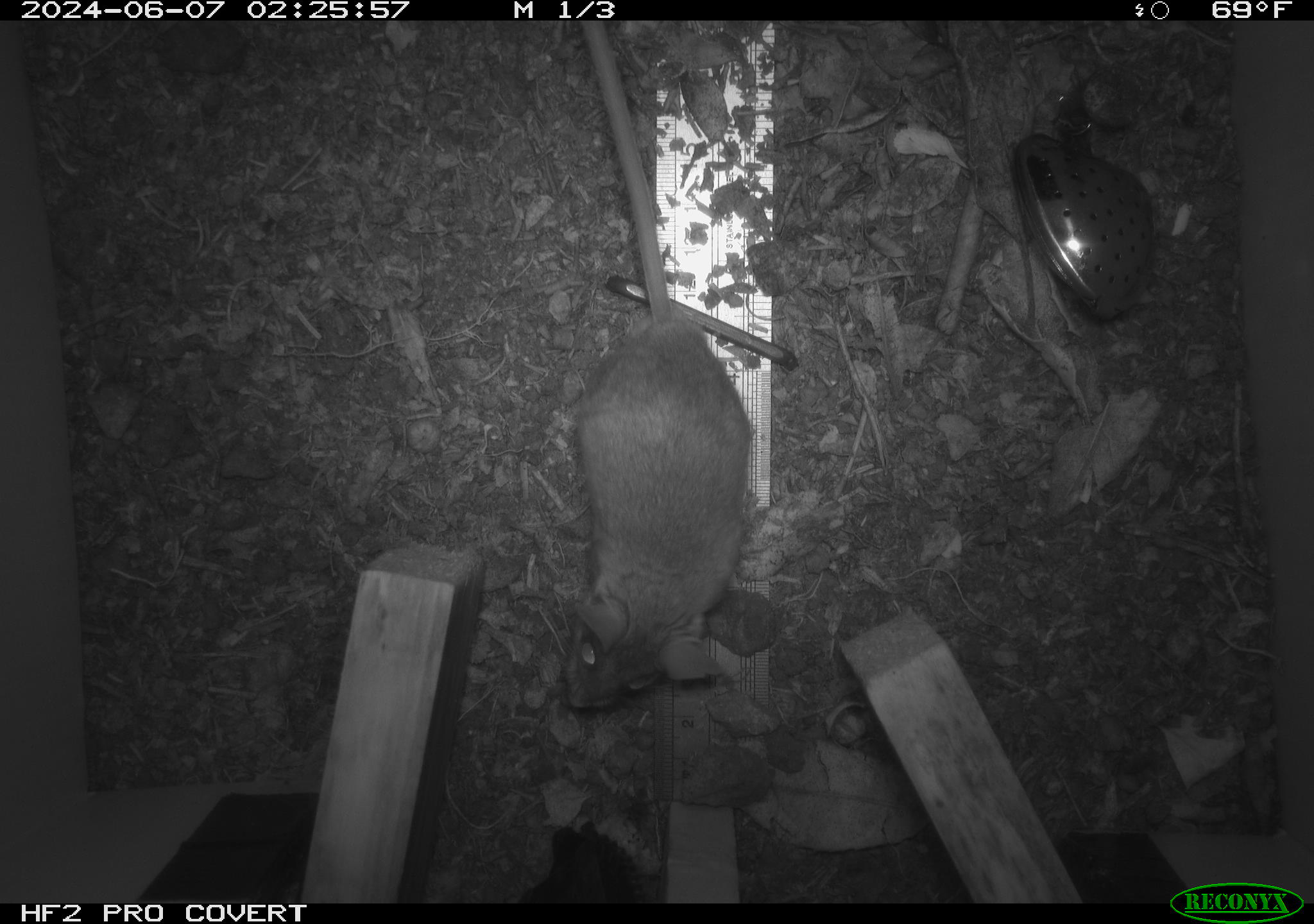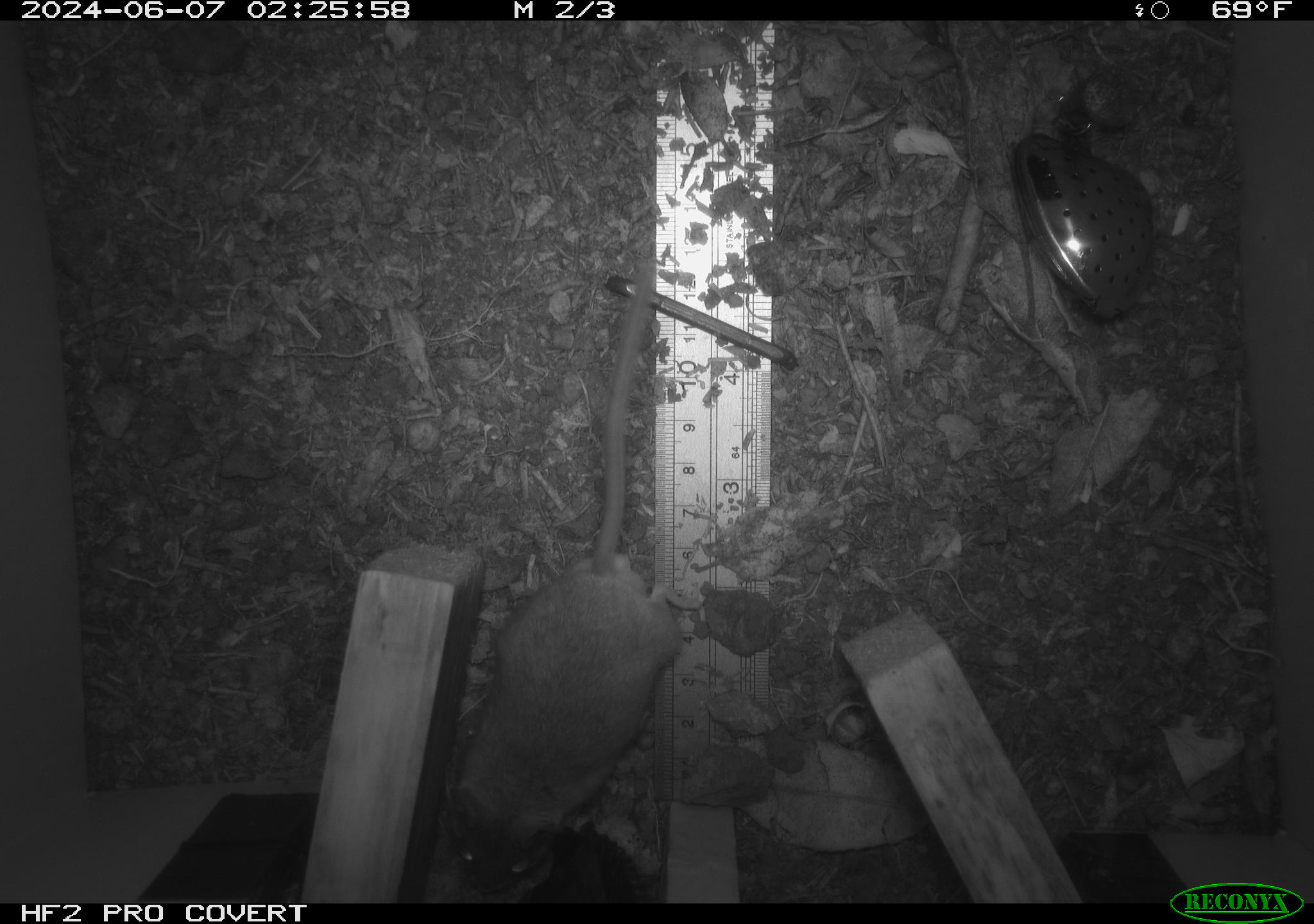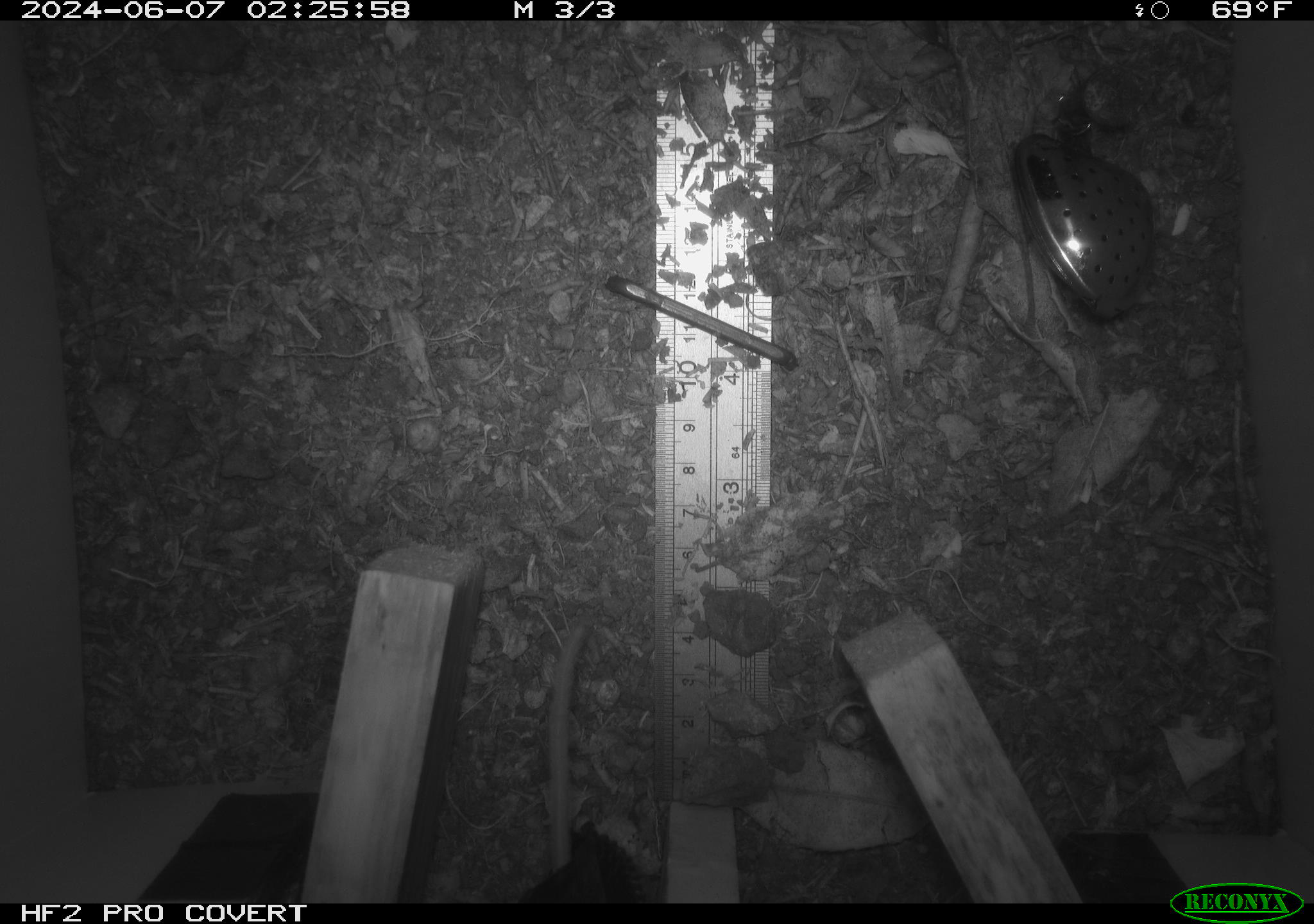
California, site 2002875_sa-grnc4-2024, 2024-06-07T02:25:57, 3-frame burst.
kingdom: Animalia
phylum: Chordata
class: Mammalia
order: Rodentia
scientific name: Rodentia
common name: rodent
Rodent (Rodentia).